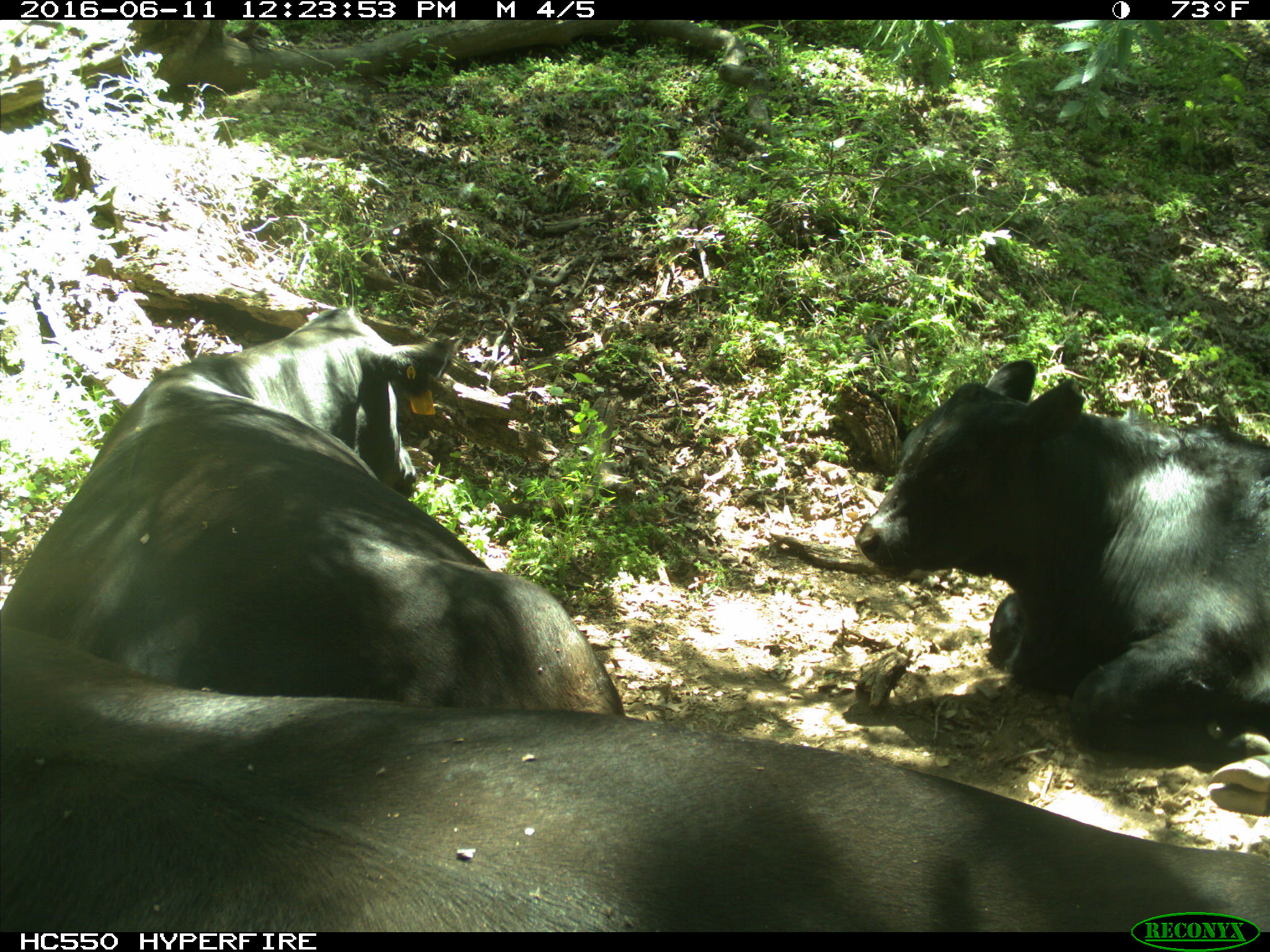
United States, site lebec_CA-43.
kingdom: Animalia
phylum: Chordata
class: Mammalia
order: Artiodactyla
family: Bovidae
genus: Bos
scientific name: Bos taurus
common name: domestic cow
Bos taurus (domestic cow).